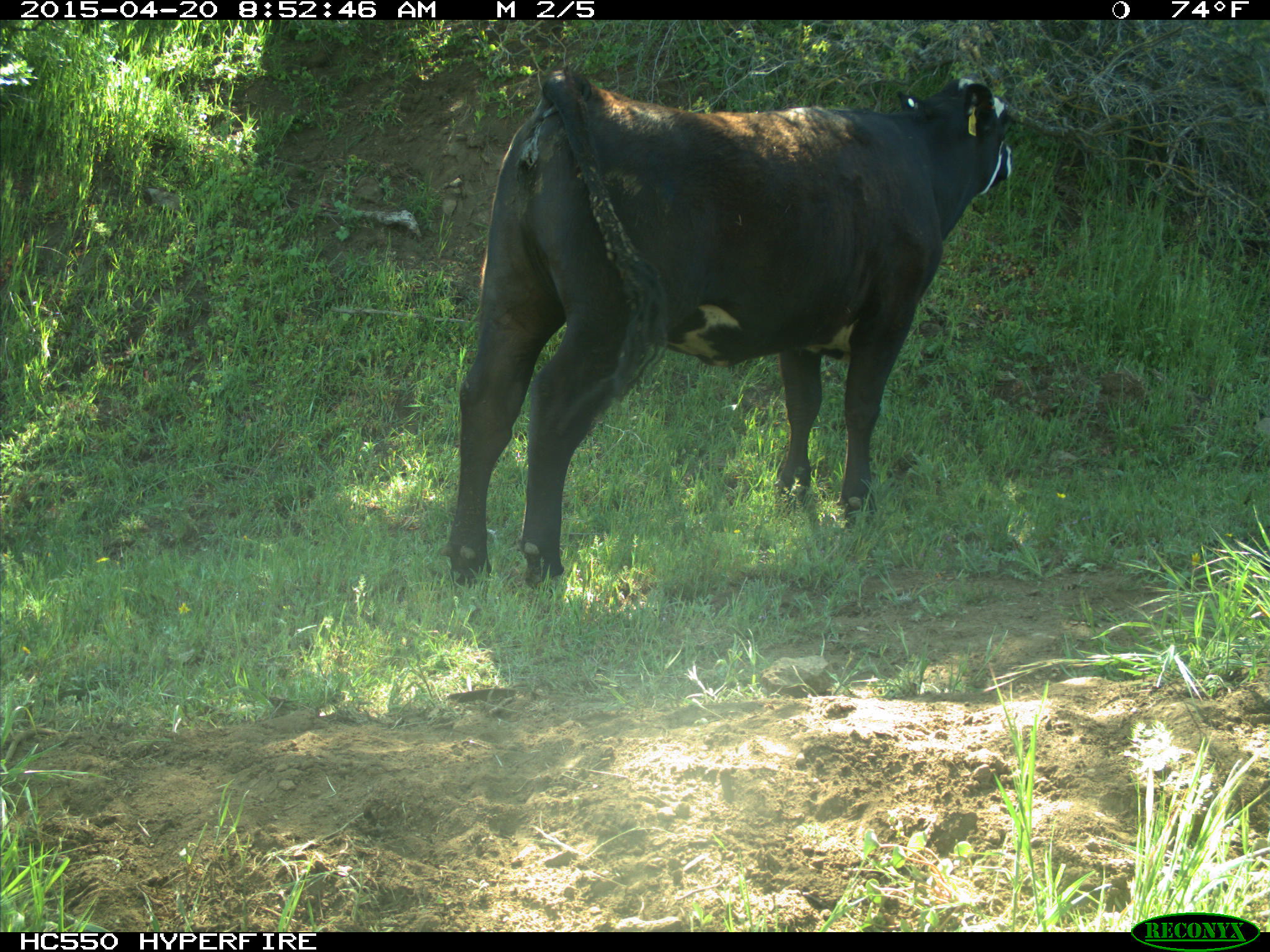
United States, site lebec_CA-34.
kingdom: Animalia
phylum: Chordata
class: Mammalia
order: Artiodactyla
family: Bovidae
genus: Bos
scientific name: Bos taurus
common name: domestic cow